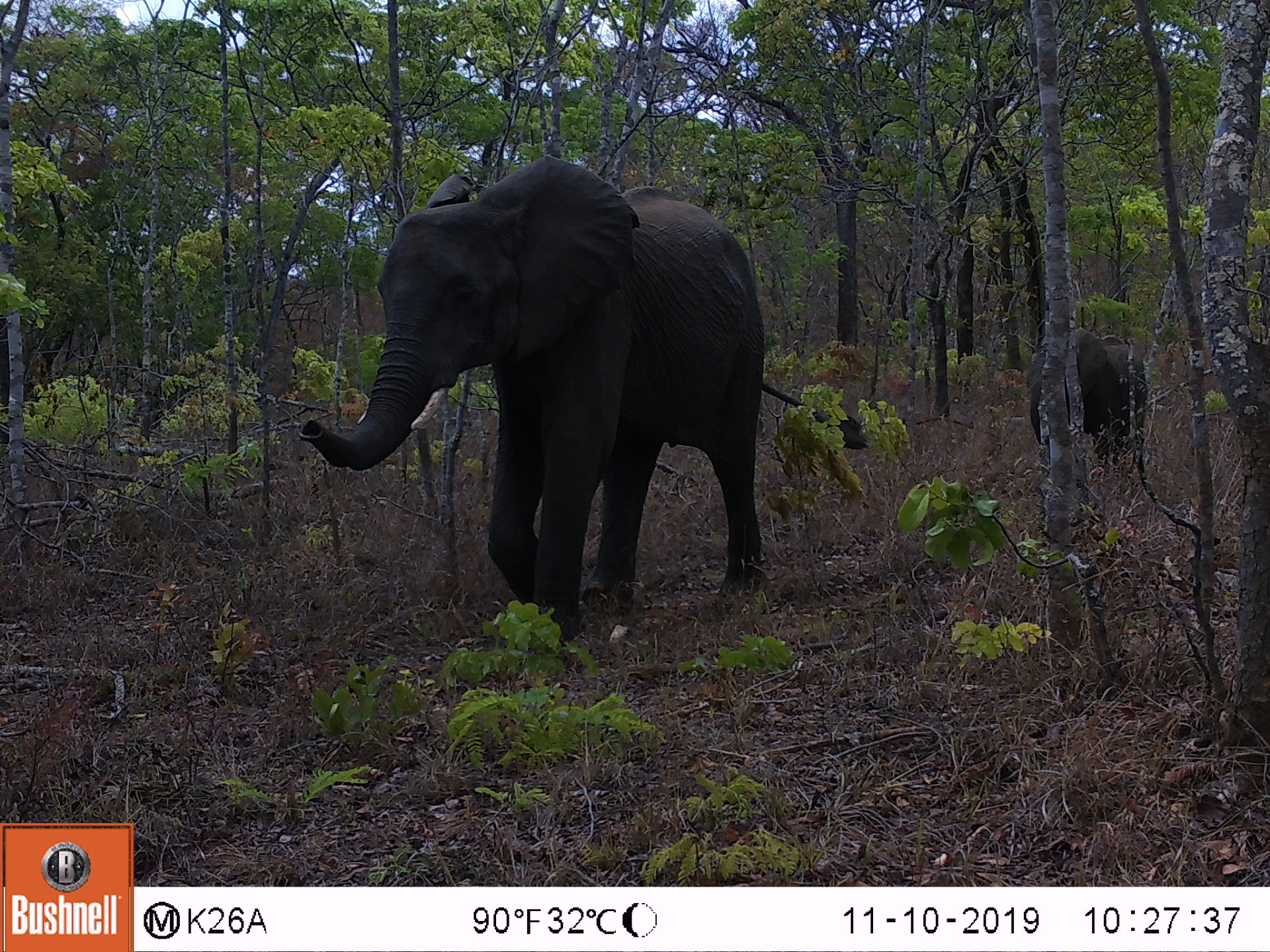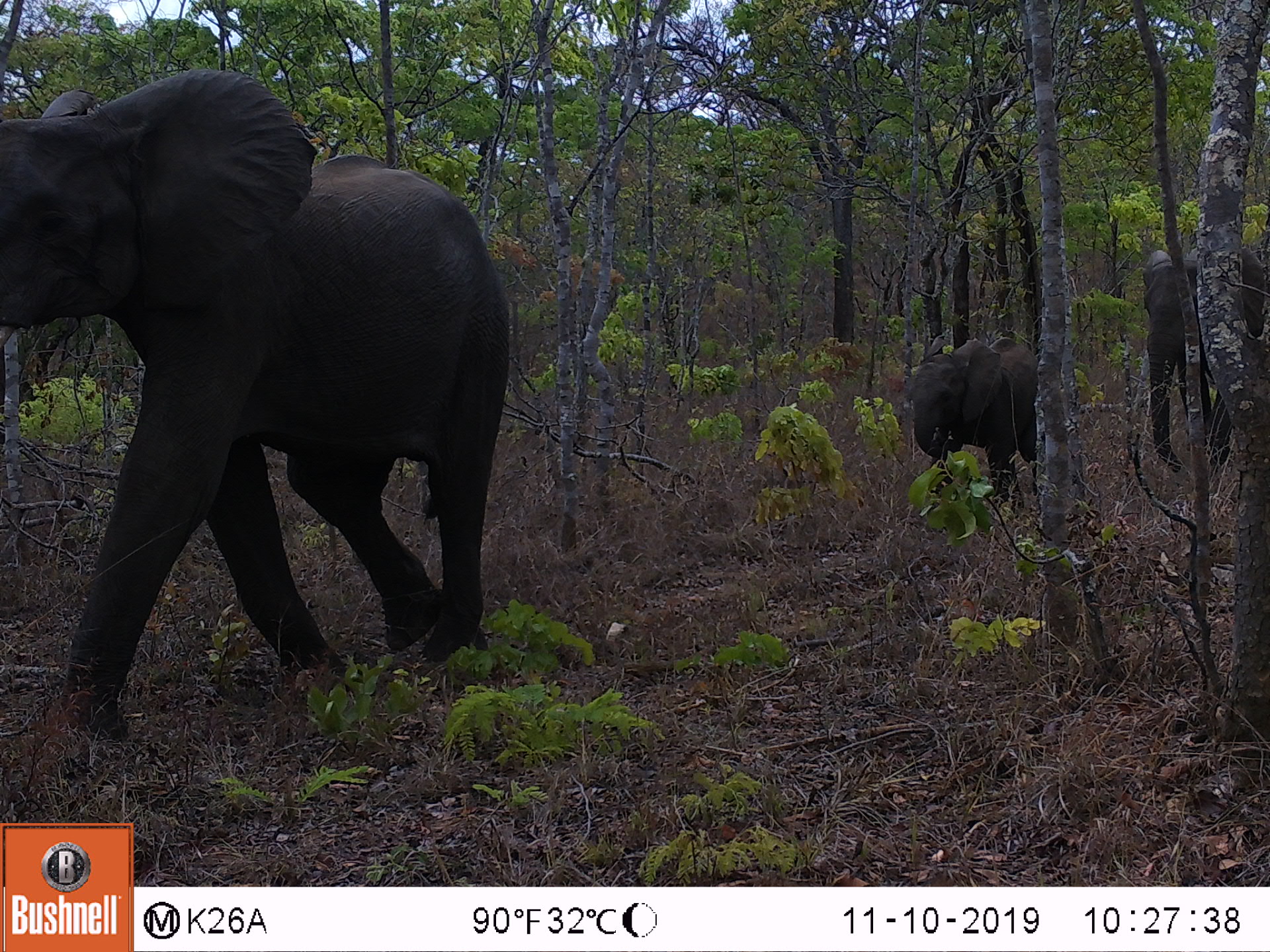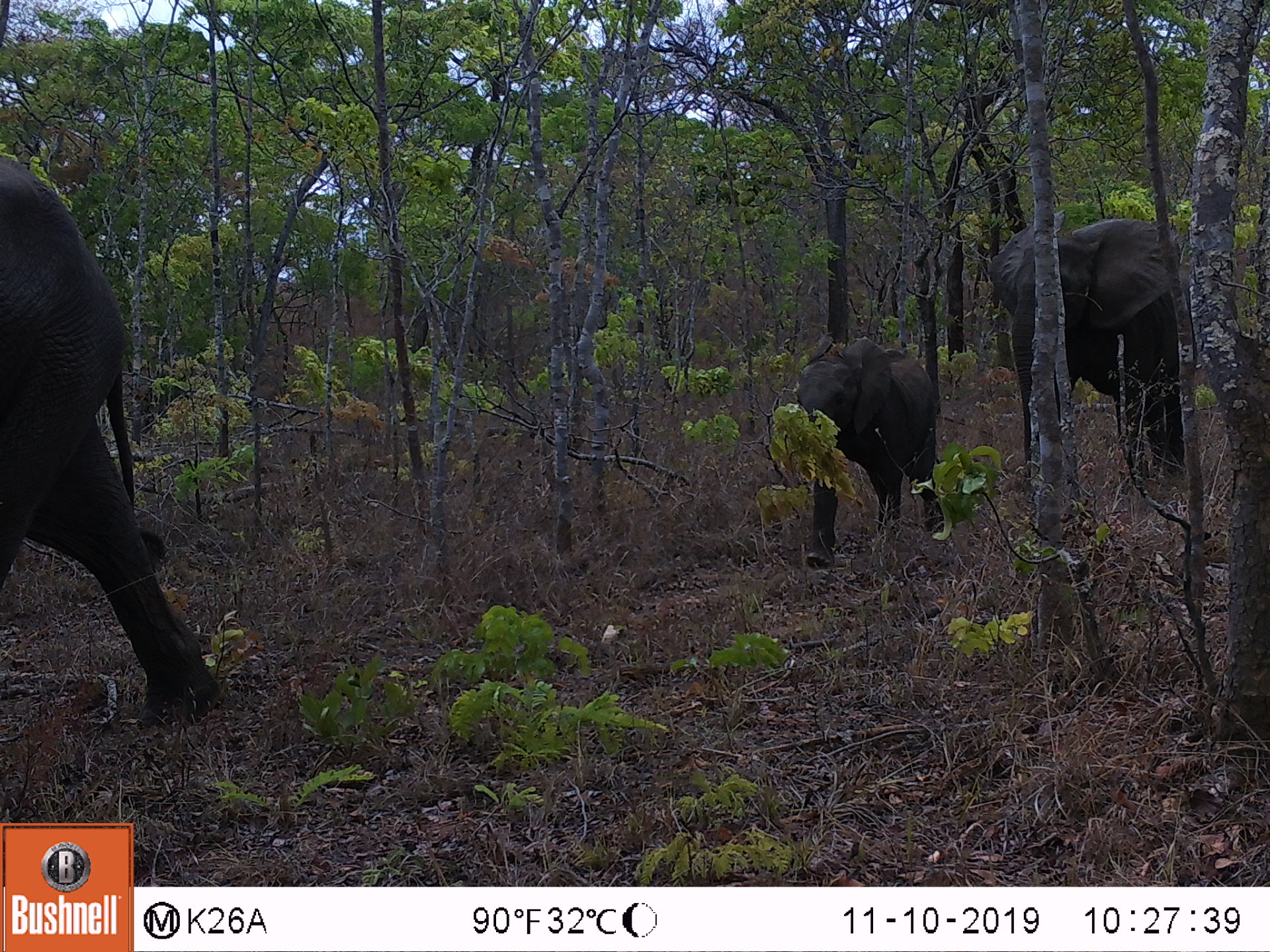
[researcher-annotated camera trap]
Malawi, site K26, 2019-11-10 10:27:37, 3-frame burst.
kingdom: Animalia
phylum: Chordata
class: Mammalia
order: Proboscidea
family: Elephantidae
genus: Loxodonta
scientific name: Loxodonta africana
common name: african savanna elephant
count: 2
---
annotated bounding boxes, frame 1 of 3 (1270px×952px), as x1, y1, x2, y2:
african savanna elephant: 298, 153, 870, 663; 1023, 329, 1150, 473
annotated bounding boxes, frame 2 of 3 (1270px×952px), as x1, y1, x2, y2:
african savanna elephant: 0, 65, 511, 742; 1139, 242, 1262, 471; 911, 328, 1037, 512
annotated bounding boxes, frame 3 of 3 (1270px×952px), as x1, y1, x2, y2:
african savanna elephant: 0, 157, 226, 734; 985, 209, 1262, 490; 789, 327, 946, 567